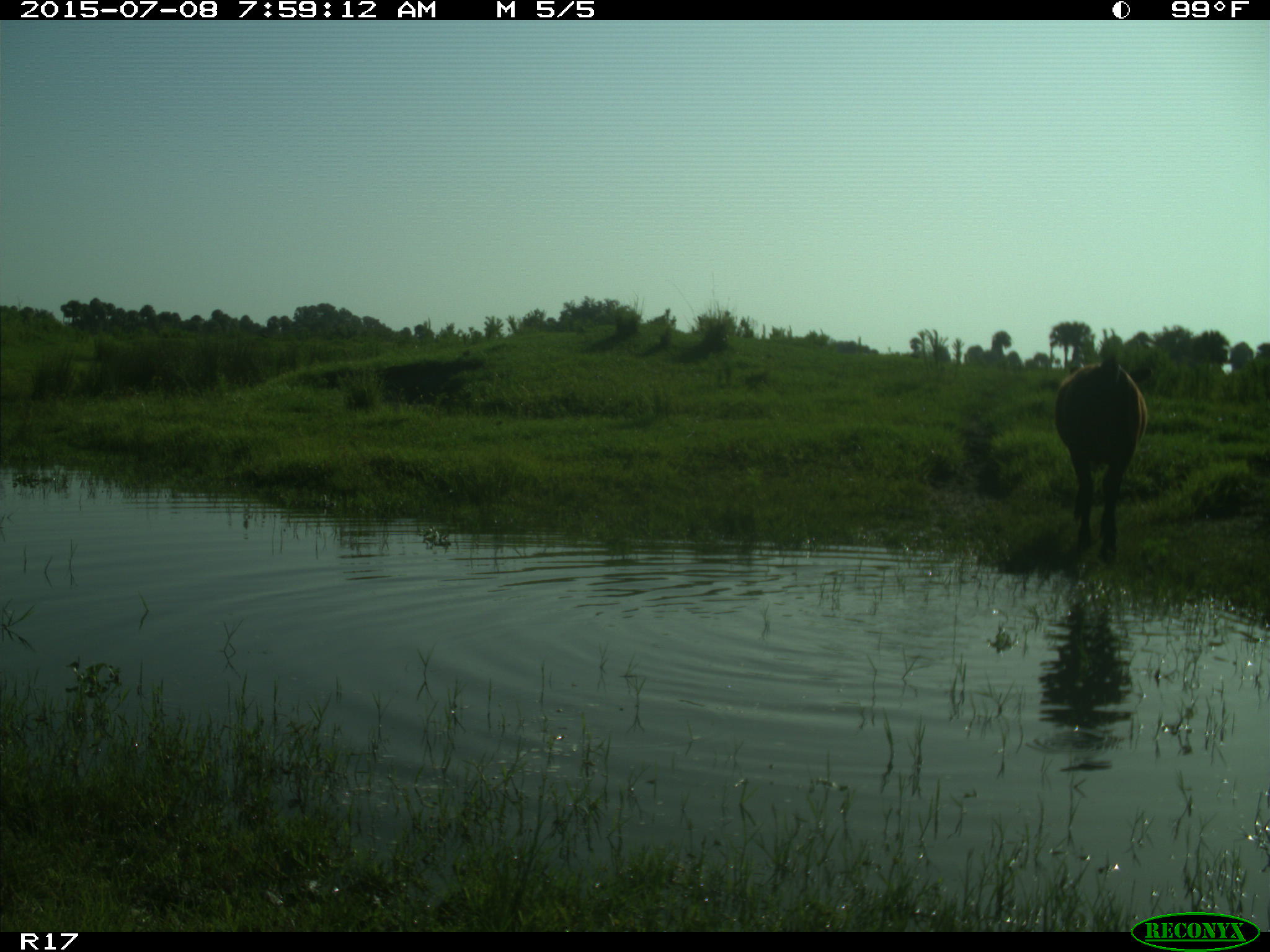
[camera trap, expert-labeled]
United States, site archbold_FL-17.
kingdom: Animalia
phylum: Chordata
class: Mammalia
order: Artiodactyla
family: Bovidae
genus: Bos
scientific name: Bos taurus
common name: domestic cow